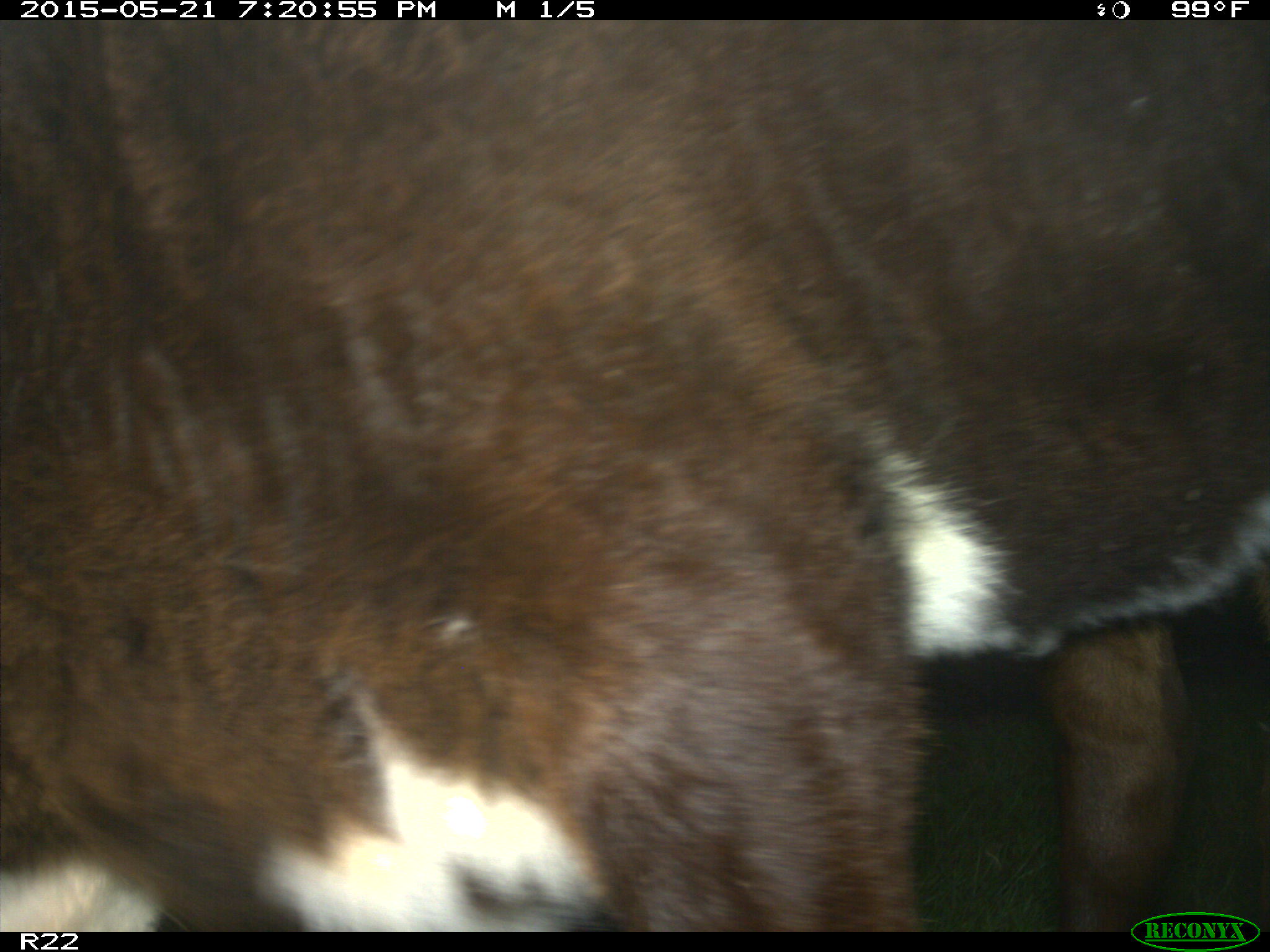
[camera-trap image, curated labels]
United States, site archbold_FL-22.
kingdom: Animalia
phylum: Chordata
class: Mammalia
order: Artiodactyla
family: Bovidae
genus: Bos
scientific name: Bos taurus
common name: domestic cow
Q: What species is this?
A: Bos taurus (domestic cow).